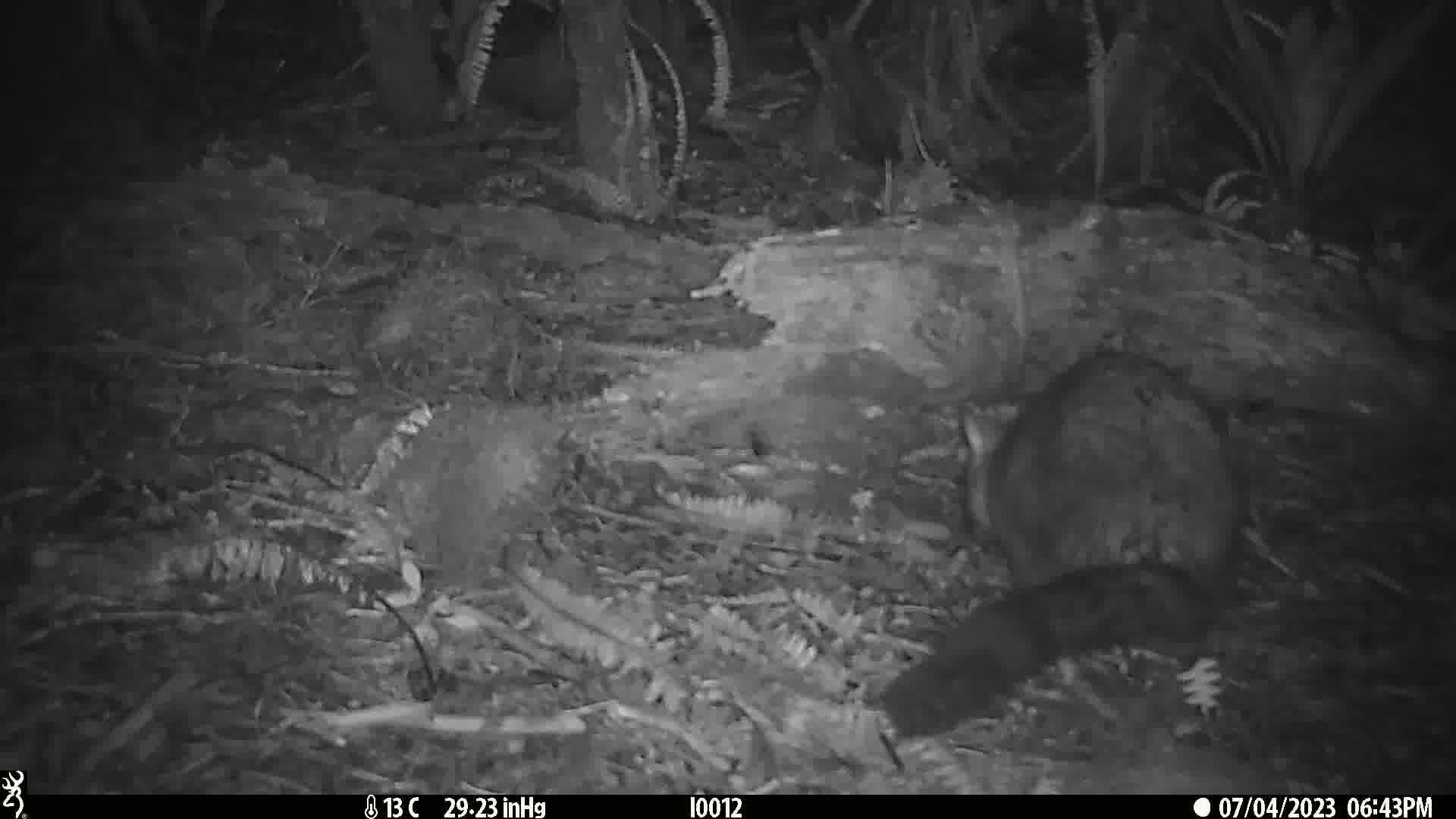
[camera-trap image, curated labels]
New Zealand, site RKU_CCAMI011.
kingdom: Animalia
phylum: Chordata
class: Mammalia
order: Diprotodontia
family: Phalangeridae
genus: Trichosurus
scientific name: Trichosurus vulpecula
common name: common brushtail possum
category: possum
Possum (common brushtail possum) (Trichosurus vulpecula).